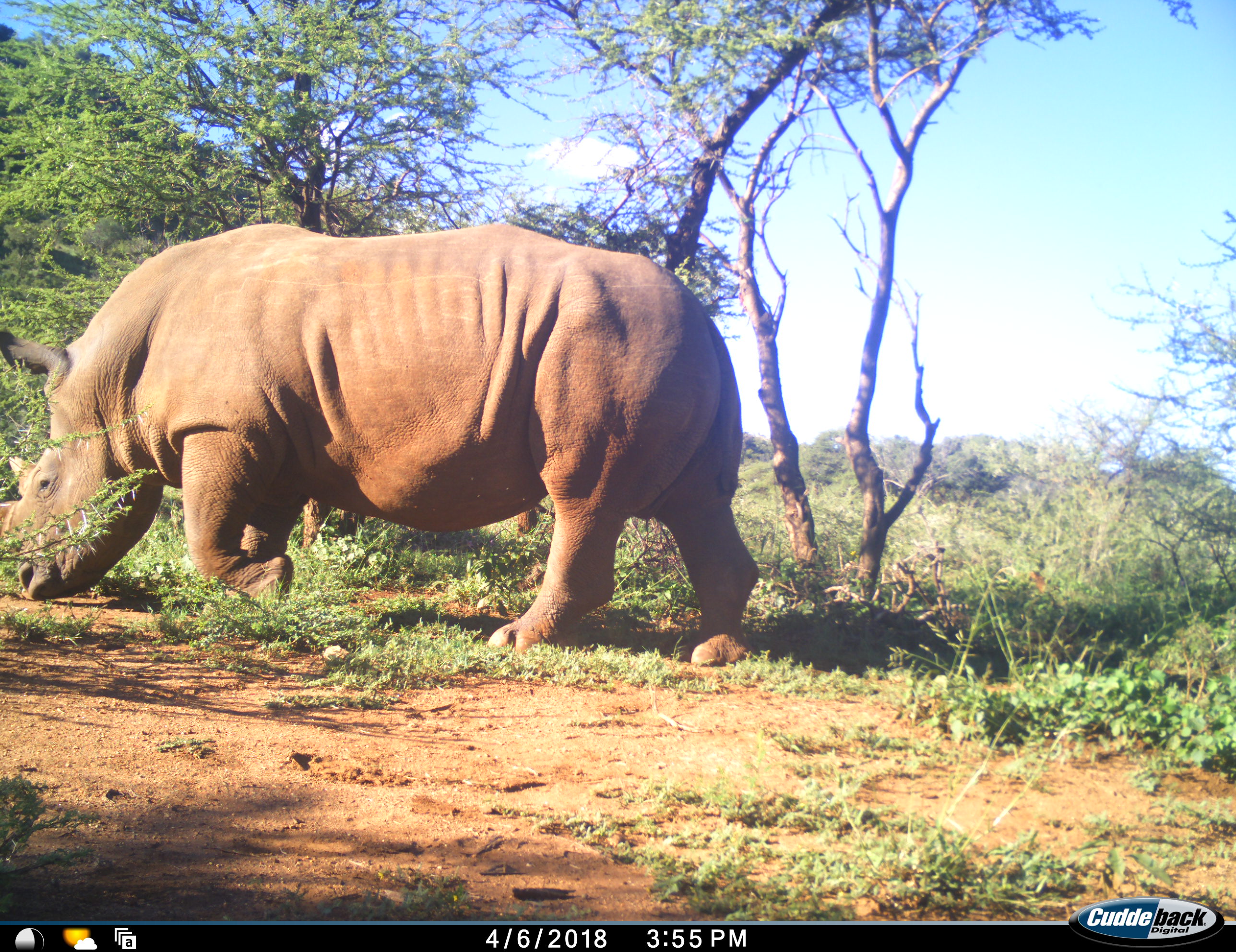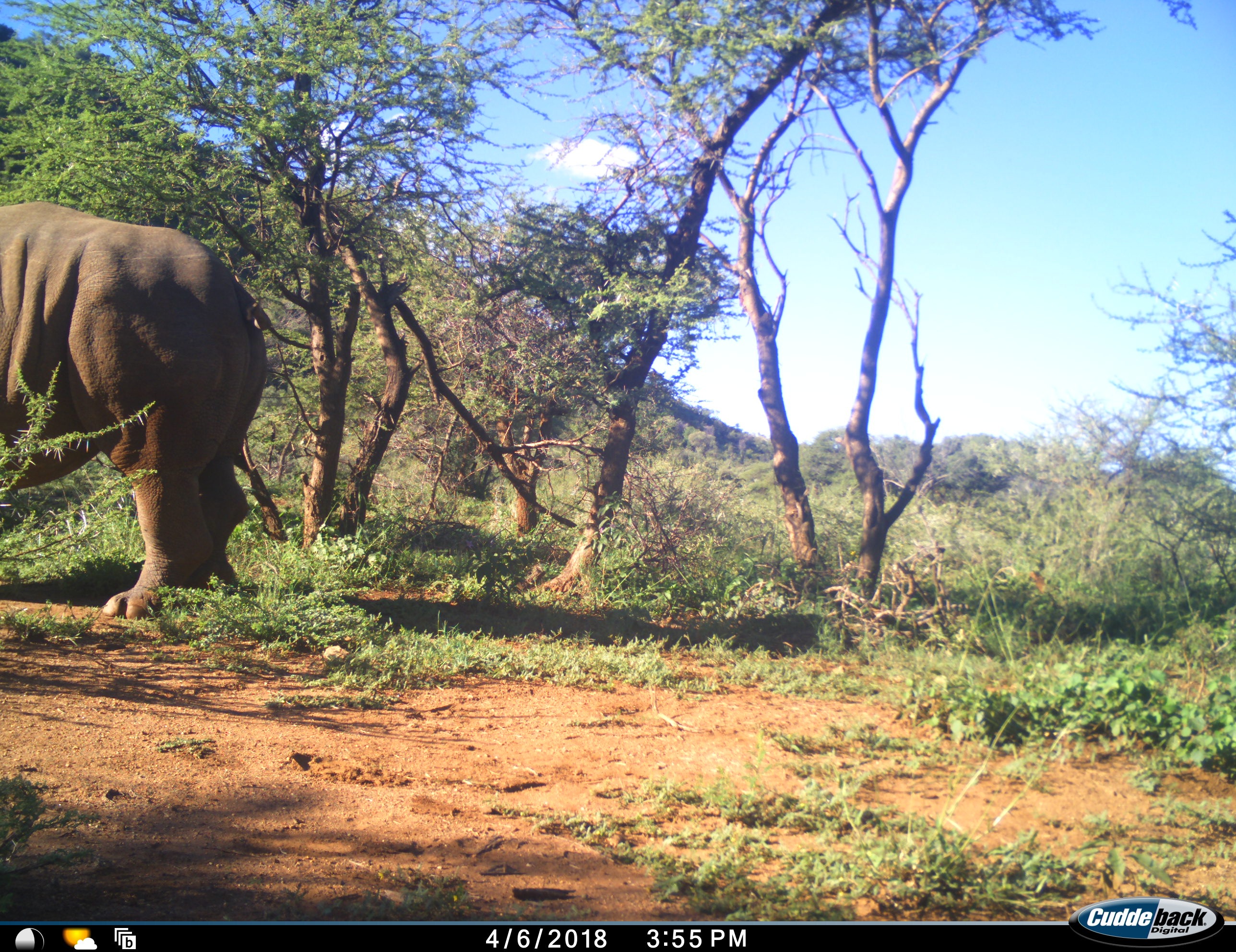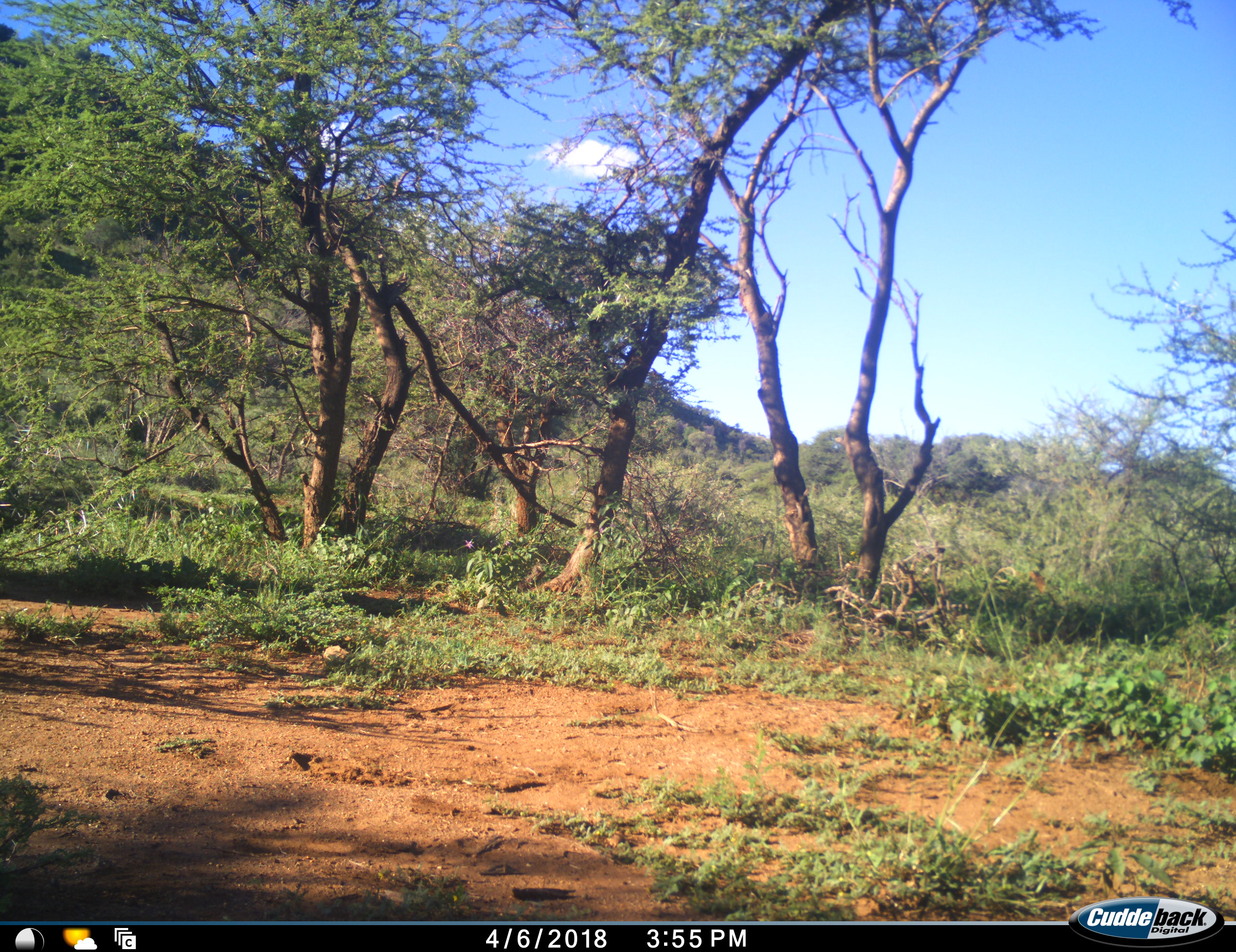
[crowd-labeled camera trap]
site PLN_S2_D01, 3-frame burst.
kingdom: Animalia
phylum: Chordata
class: Mammalia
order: Perissodactyla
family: Rhinocerotidae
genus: Ceratotherium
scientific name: Ceratotherium simum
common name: white rhinoceros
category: rhinoceroswhite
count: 1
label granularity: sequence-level